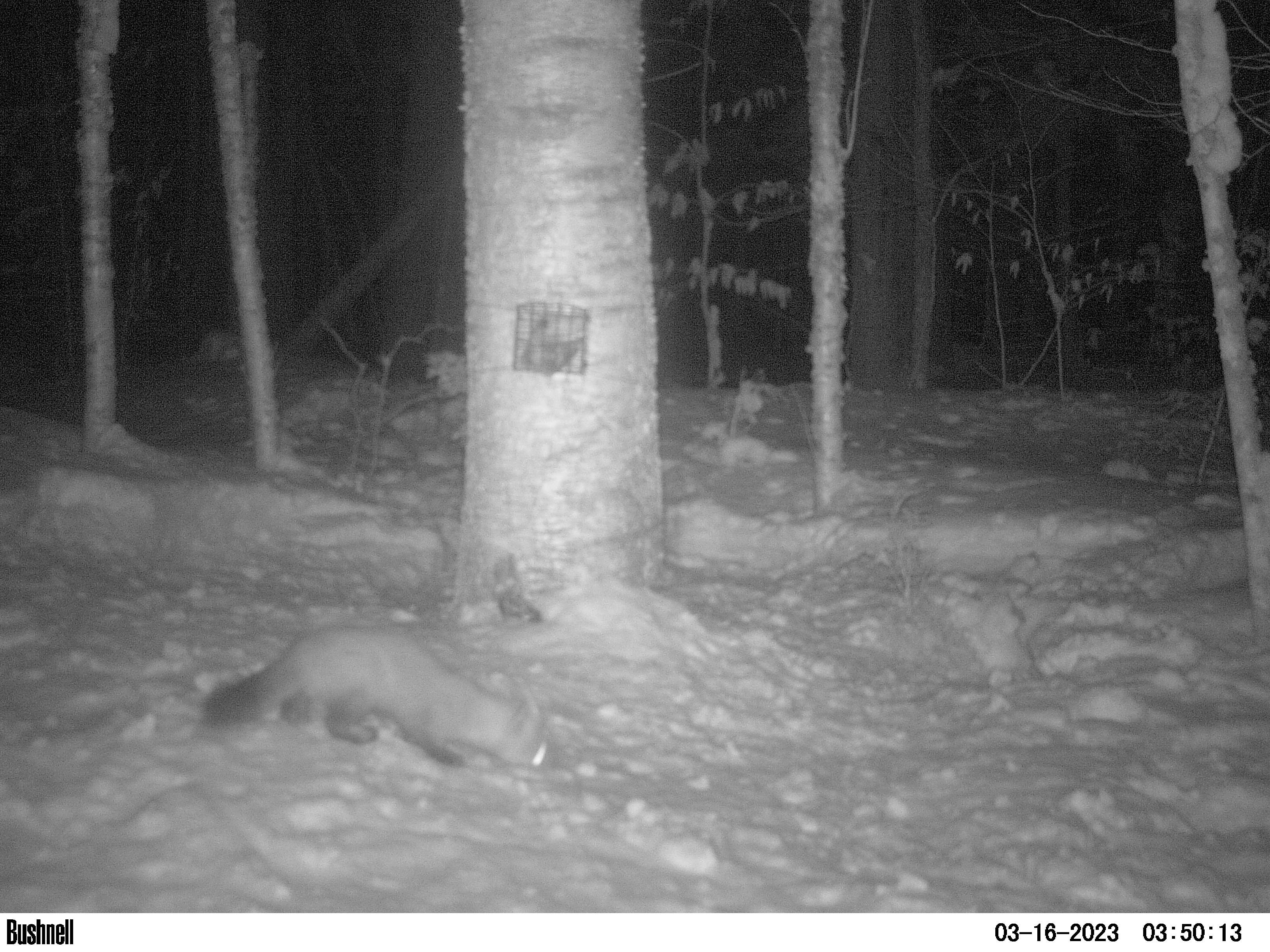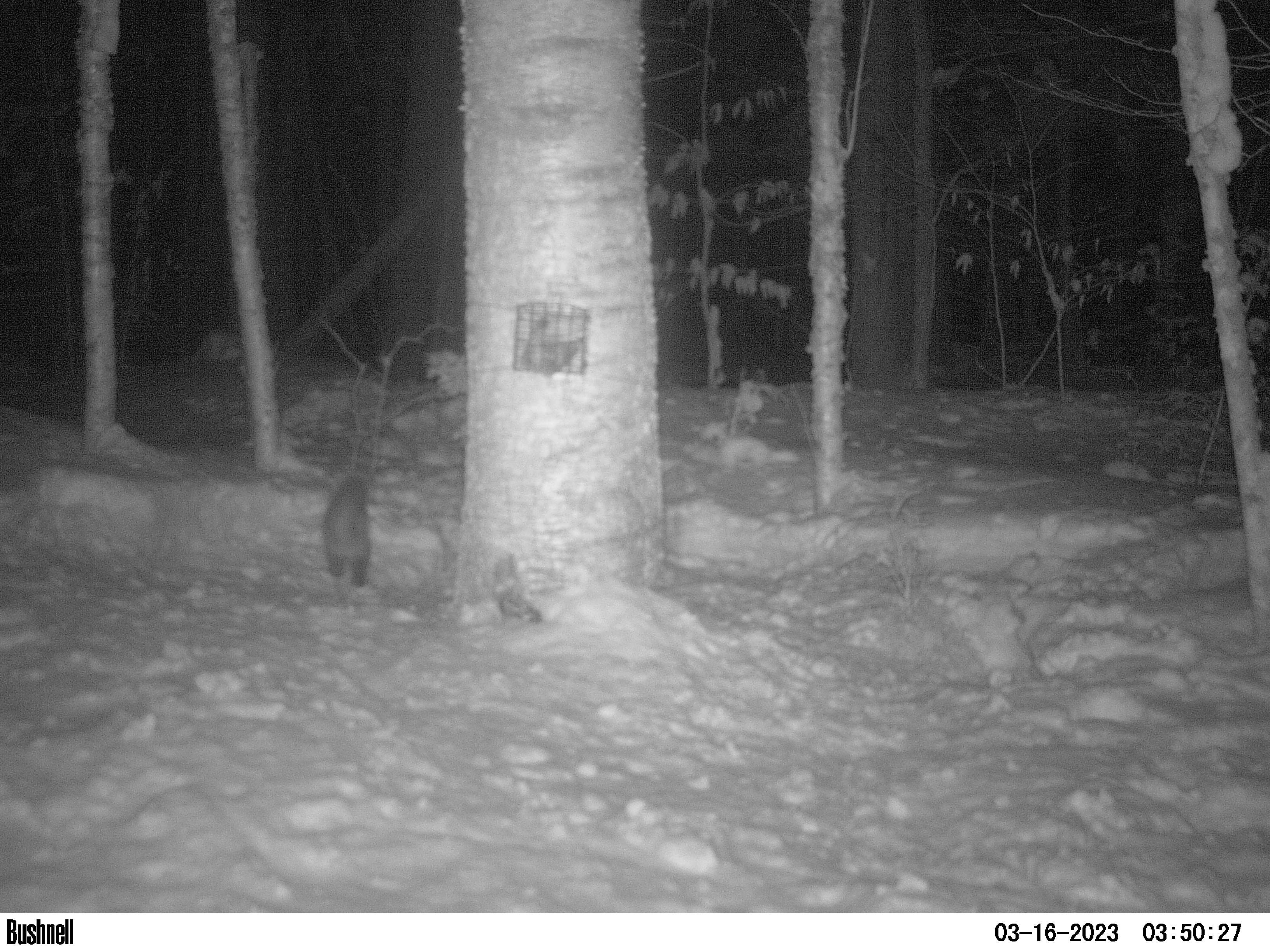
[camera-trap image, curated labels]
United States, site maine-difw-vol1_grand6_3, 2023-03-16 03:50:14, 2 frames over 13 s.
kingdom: Animalia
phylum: Chordata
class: Mammalia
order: Carnivora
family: Mustelidae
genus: Martes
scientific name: Martes americana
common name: american marten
American marten (Martes americana).